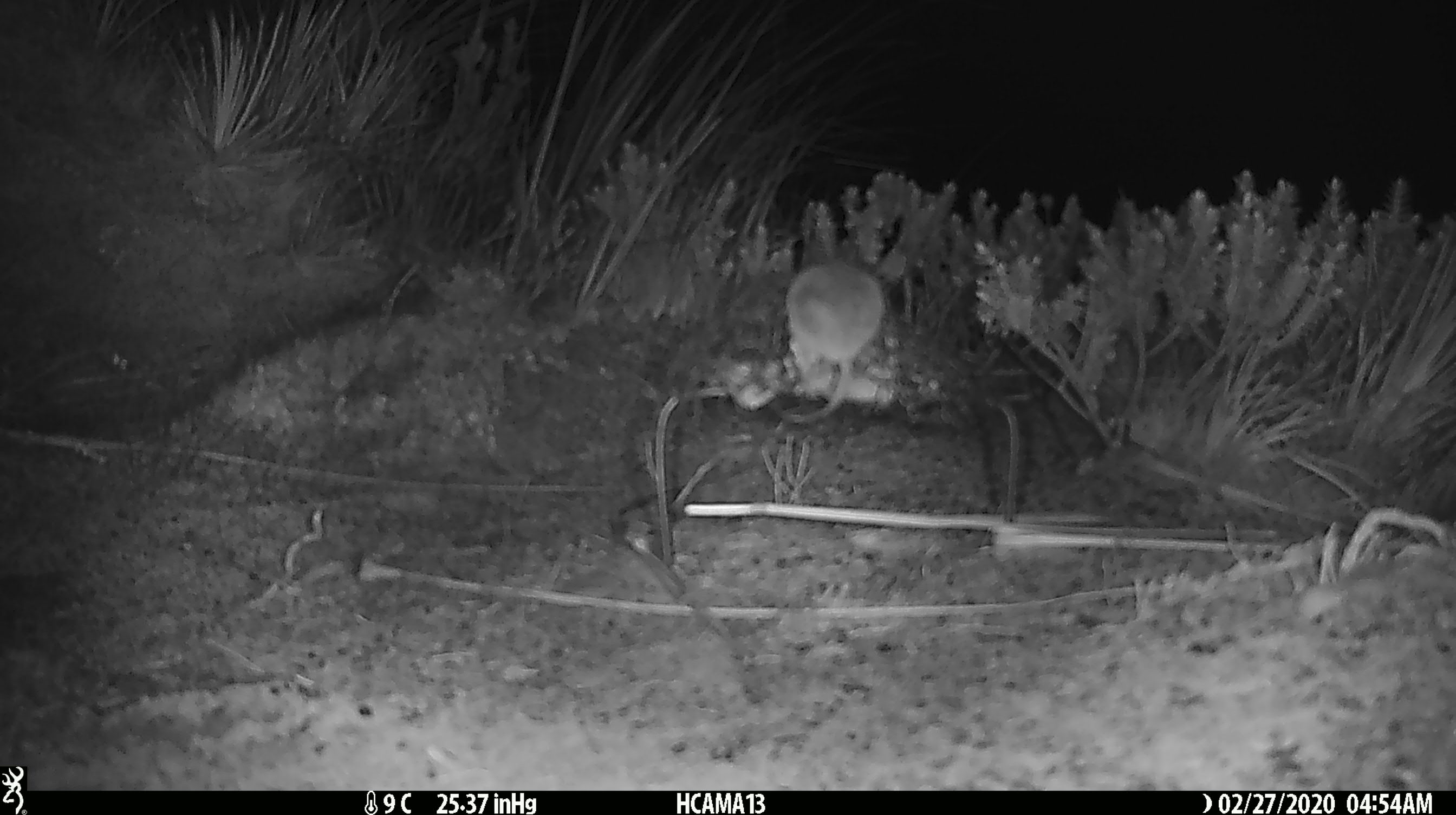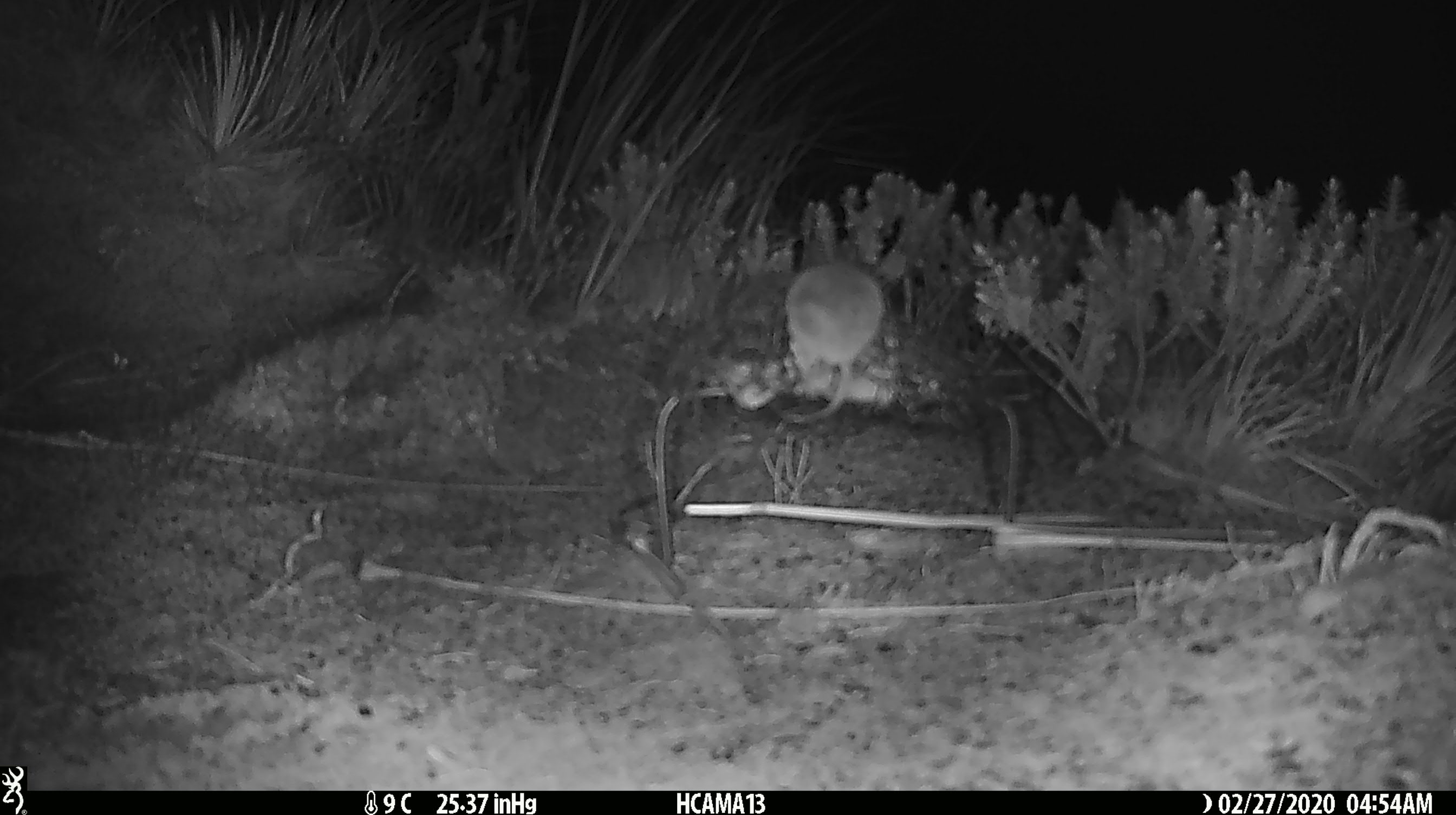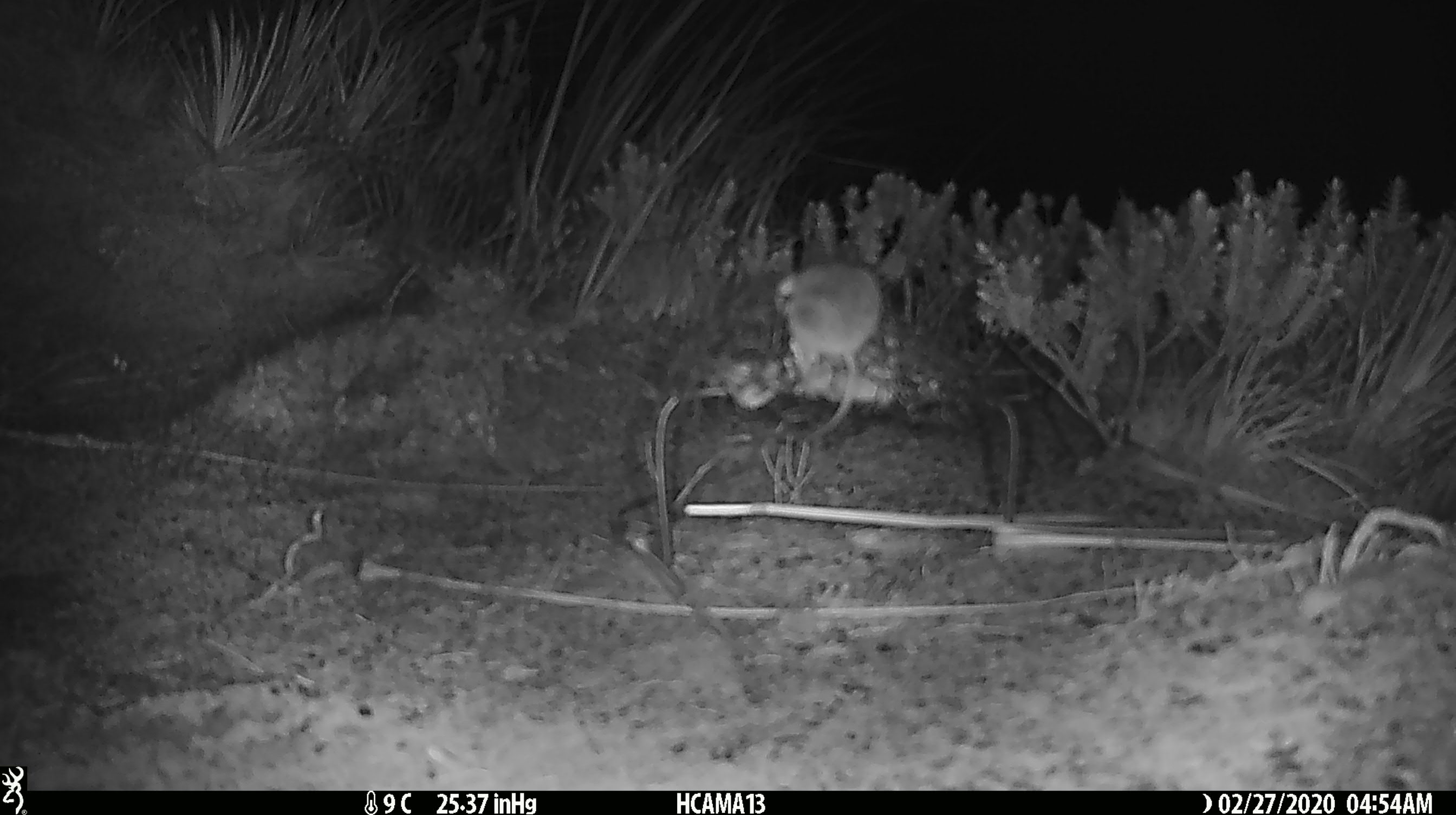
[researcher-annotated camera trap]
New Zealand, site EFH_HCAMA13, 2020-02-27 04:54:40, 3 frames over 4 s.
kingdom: Animalia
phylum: Chordata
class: Mammalia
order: Rodentia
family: Muridae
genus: Mus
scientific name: Mus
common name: mouse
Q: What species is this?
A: Mouse (Mus).